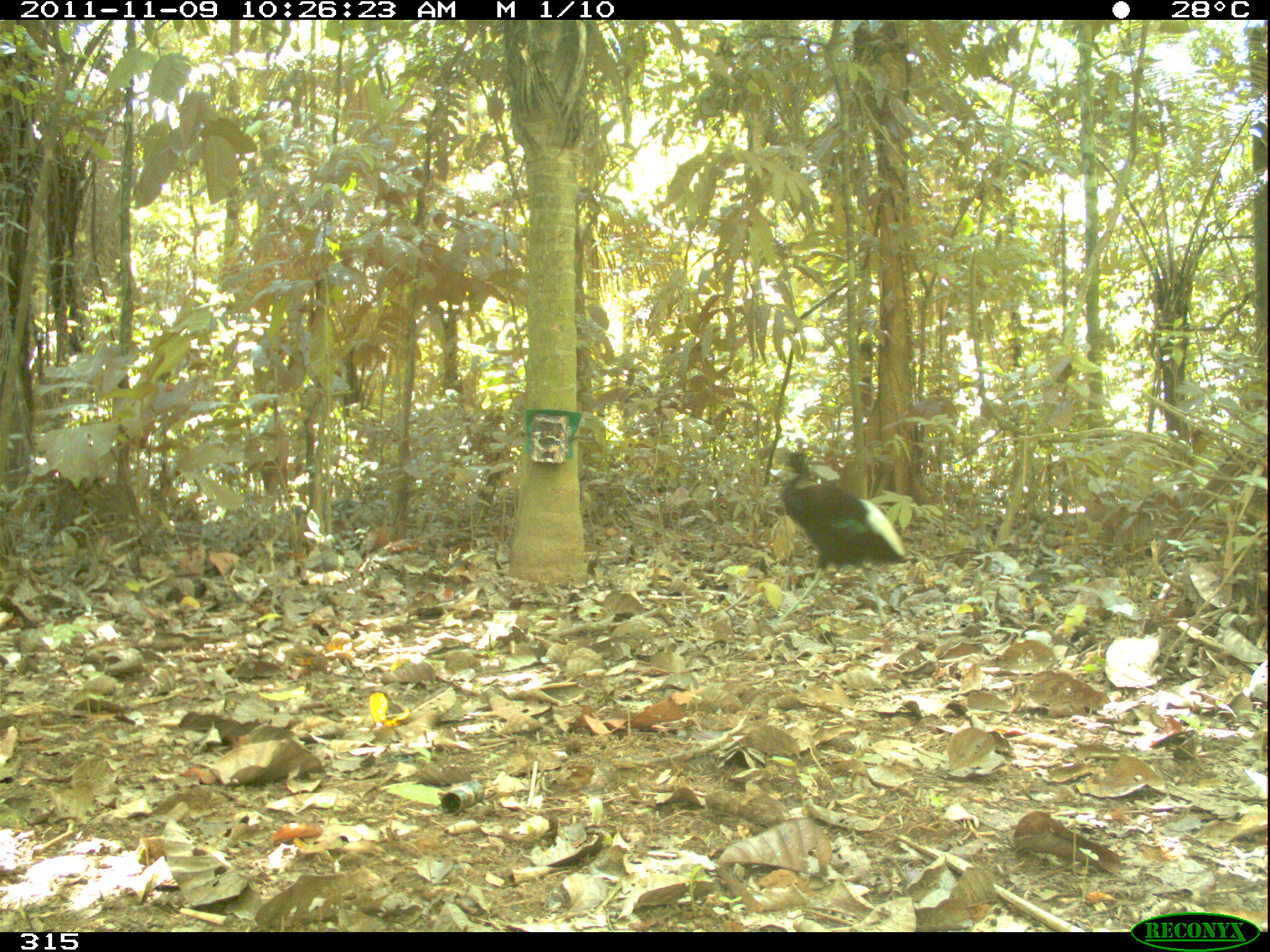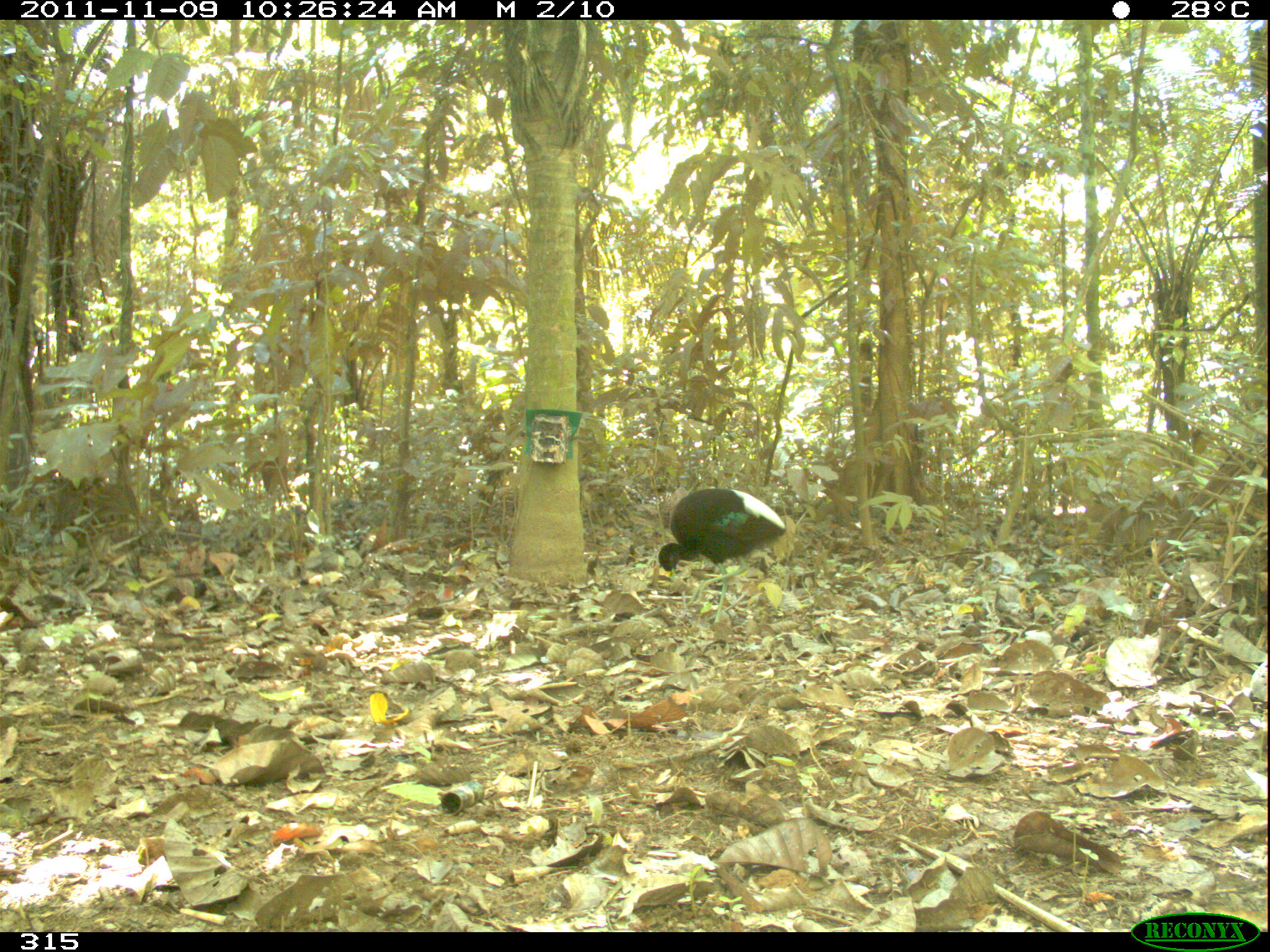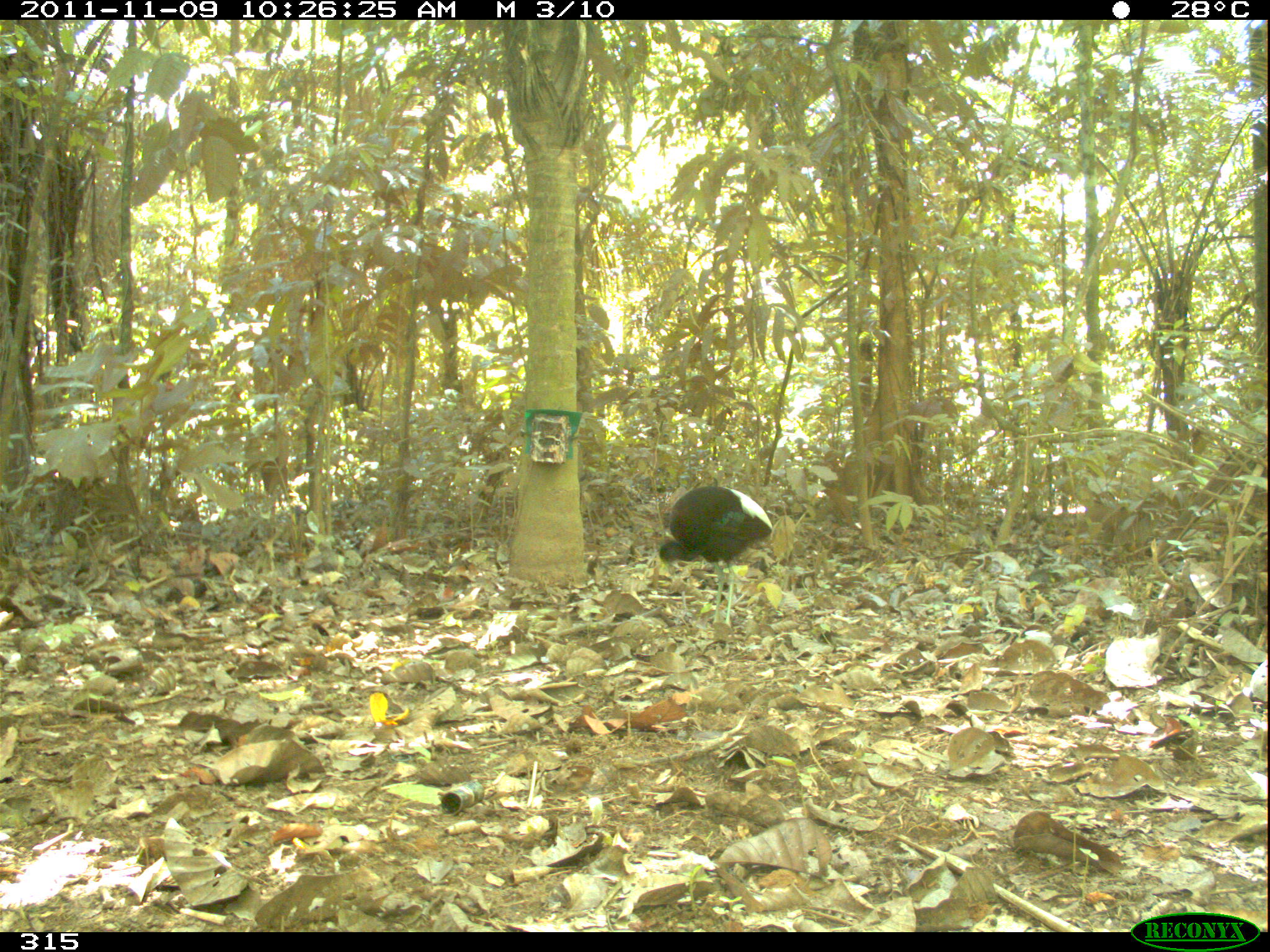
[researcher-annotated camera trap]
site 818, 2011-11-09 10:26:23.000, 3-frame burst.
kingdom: Animalia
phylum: Chordata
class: Aves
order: Gruiformes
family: Psophiidae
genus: Psophia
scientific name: Psophia leucoptera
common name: pale-winged trumpeter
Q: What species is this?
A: Psophia leucoptera (pale-winged trumpeter).